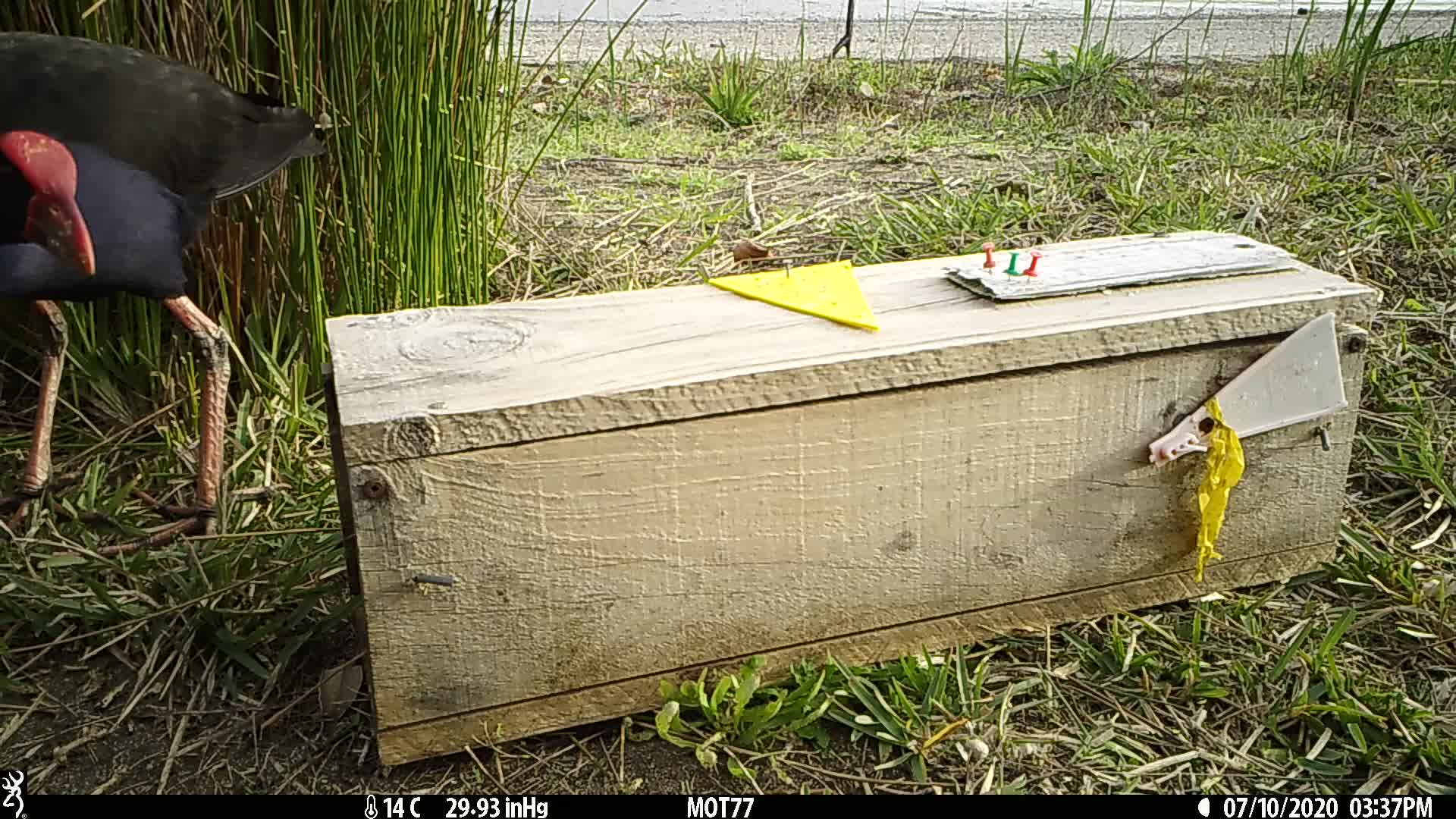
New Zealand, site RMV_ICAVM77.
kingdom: Animalia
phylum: Chordata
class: Aves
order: Gruiformes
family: Rallidae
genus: Porphyrio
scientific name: Porphyrio melanotus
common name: australasian swamphen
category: pukeko